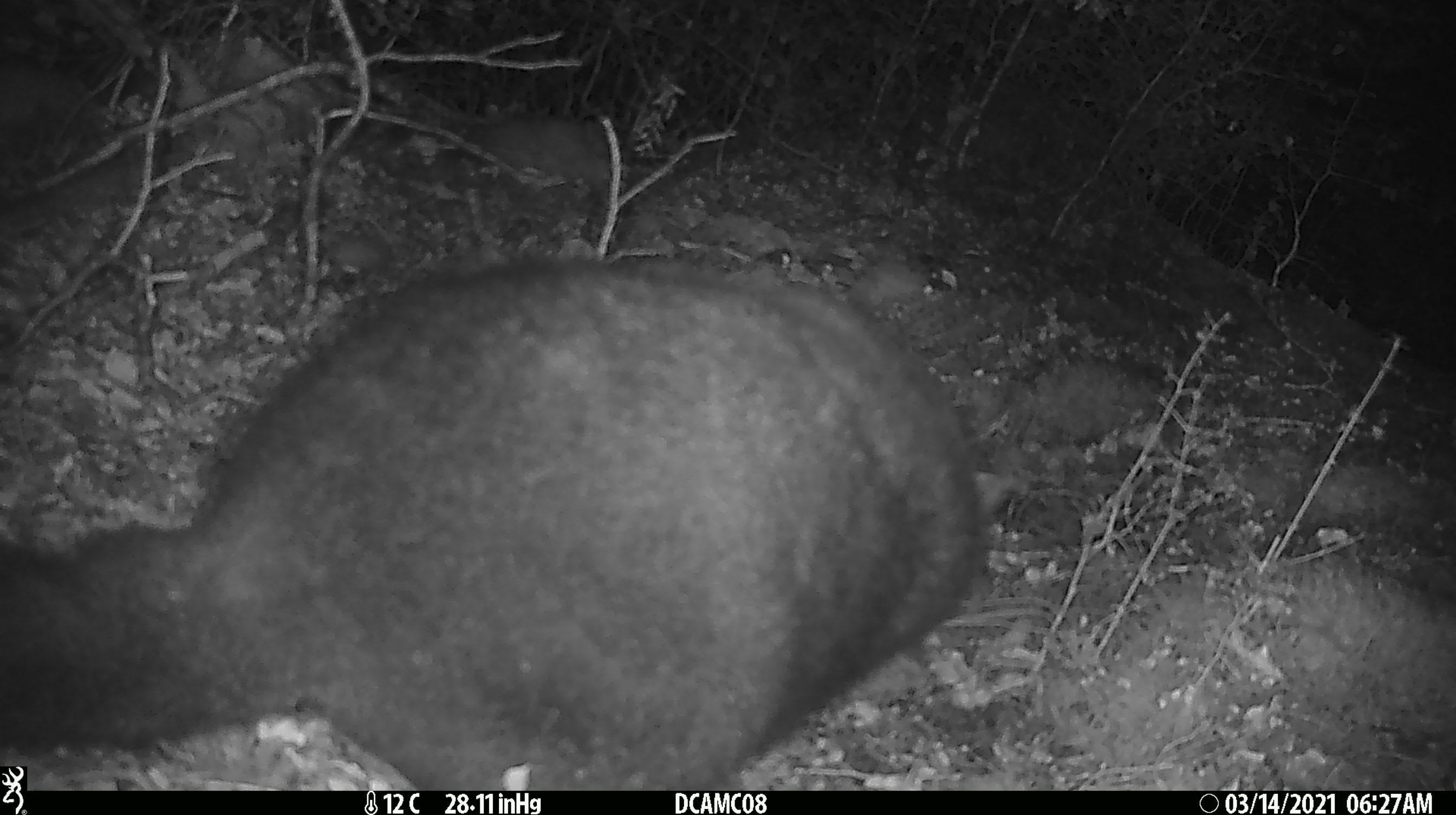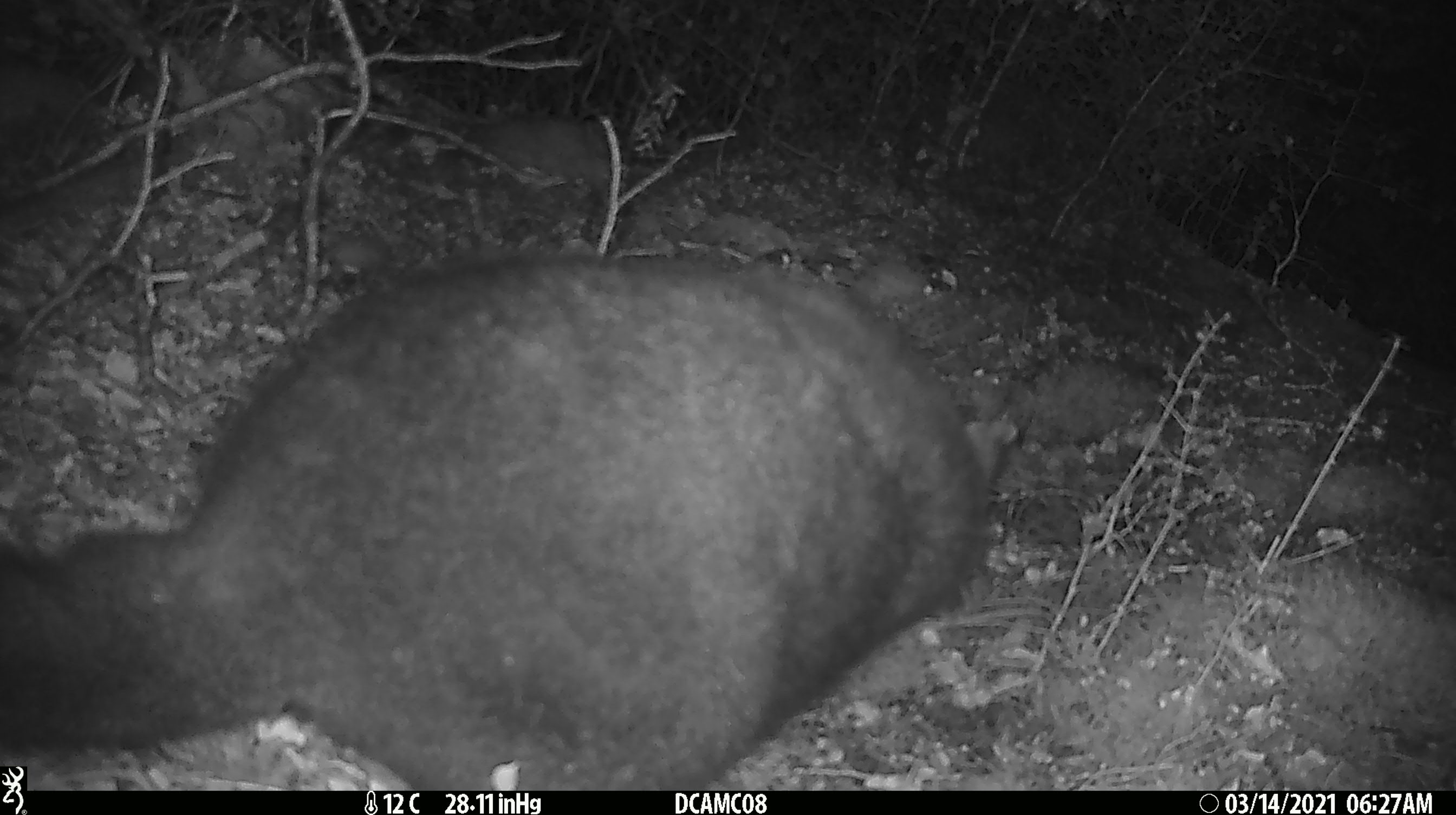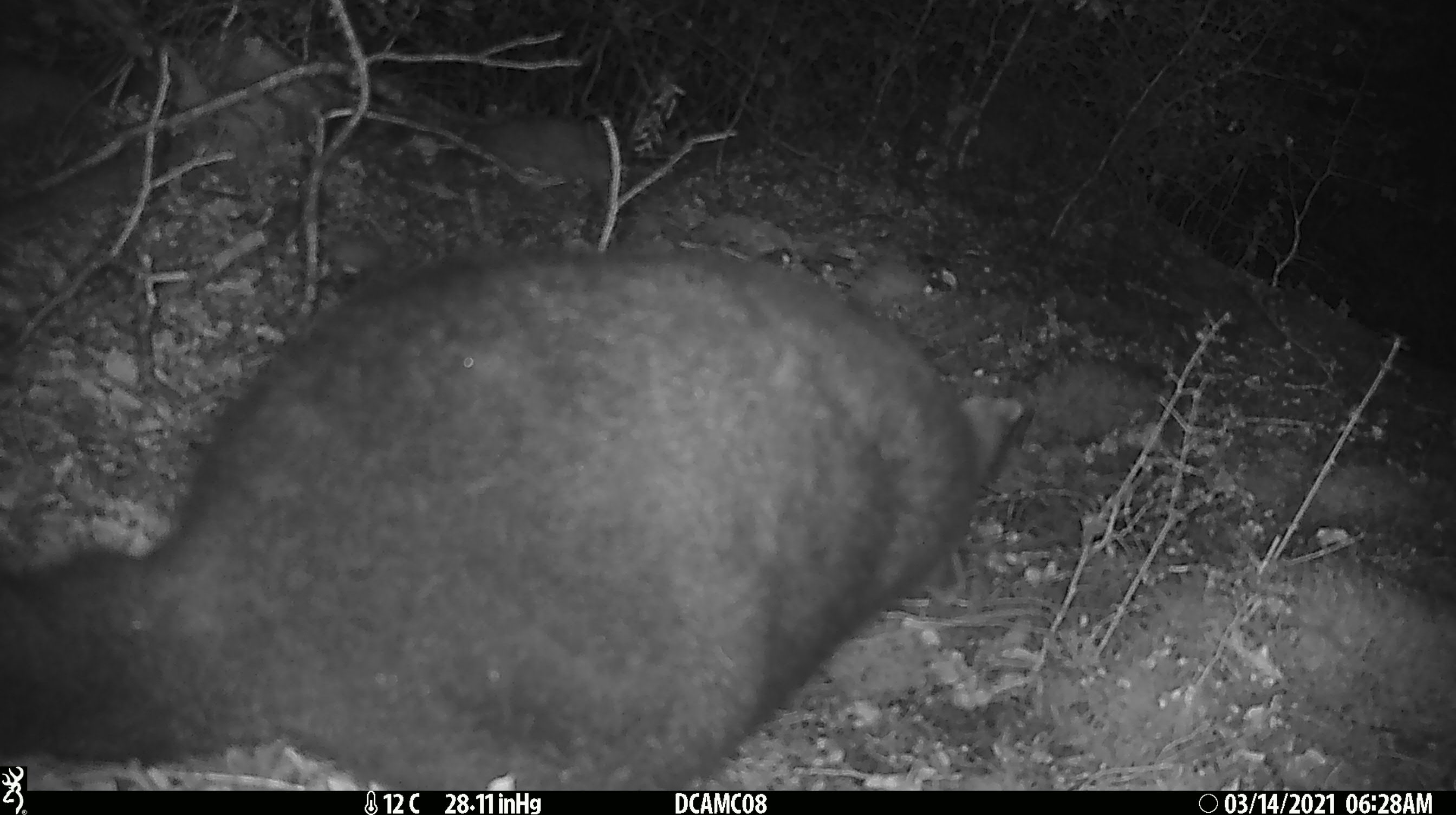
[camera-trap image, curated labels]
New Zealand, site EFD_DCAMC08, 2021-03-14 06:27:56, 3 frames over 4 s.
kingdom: Animalia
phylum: Chordata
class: Mammalia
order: Diprotodontia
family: Phalangeridae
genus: Trichosurus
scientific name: Trichosurus vulpecula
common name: common brushtail possum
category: possum